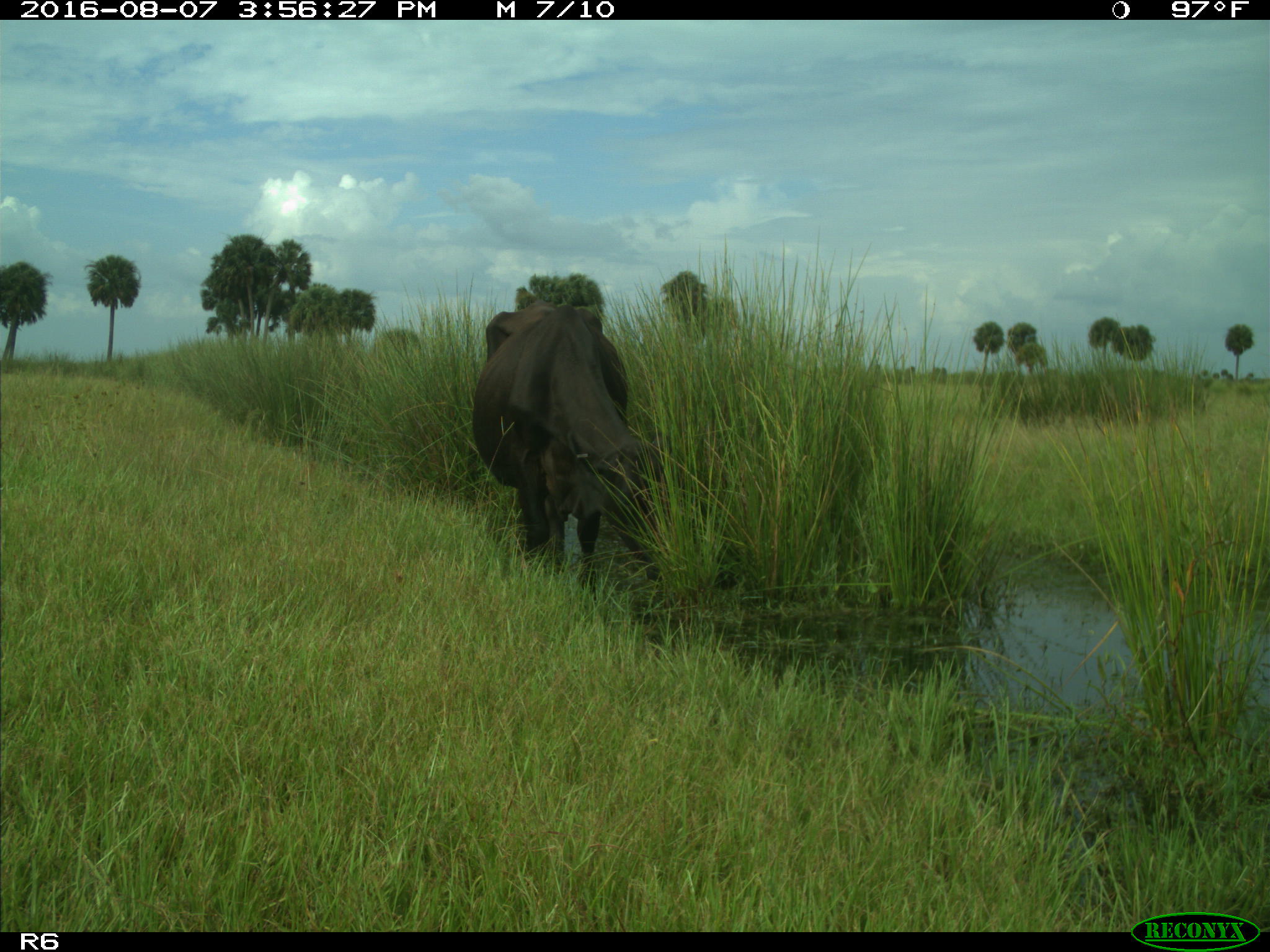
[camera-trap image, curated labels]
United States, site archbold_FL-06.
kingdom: Animalia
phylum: Chordata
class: Mammalia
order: Artiodactyla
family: Bovidae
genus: Bos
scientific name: Bos taurus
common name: domestic cow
Bos taurus (domestic cow).